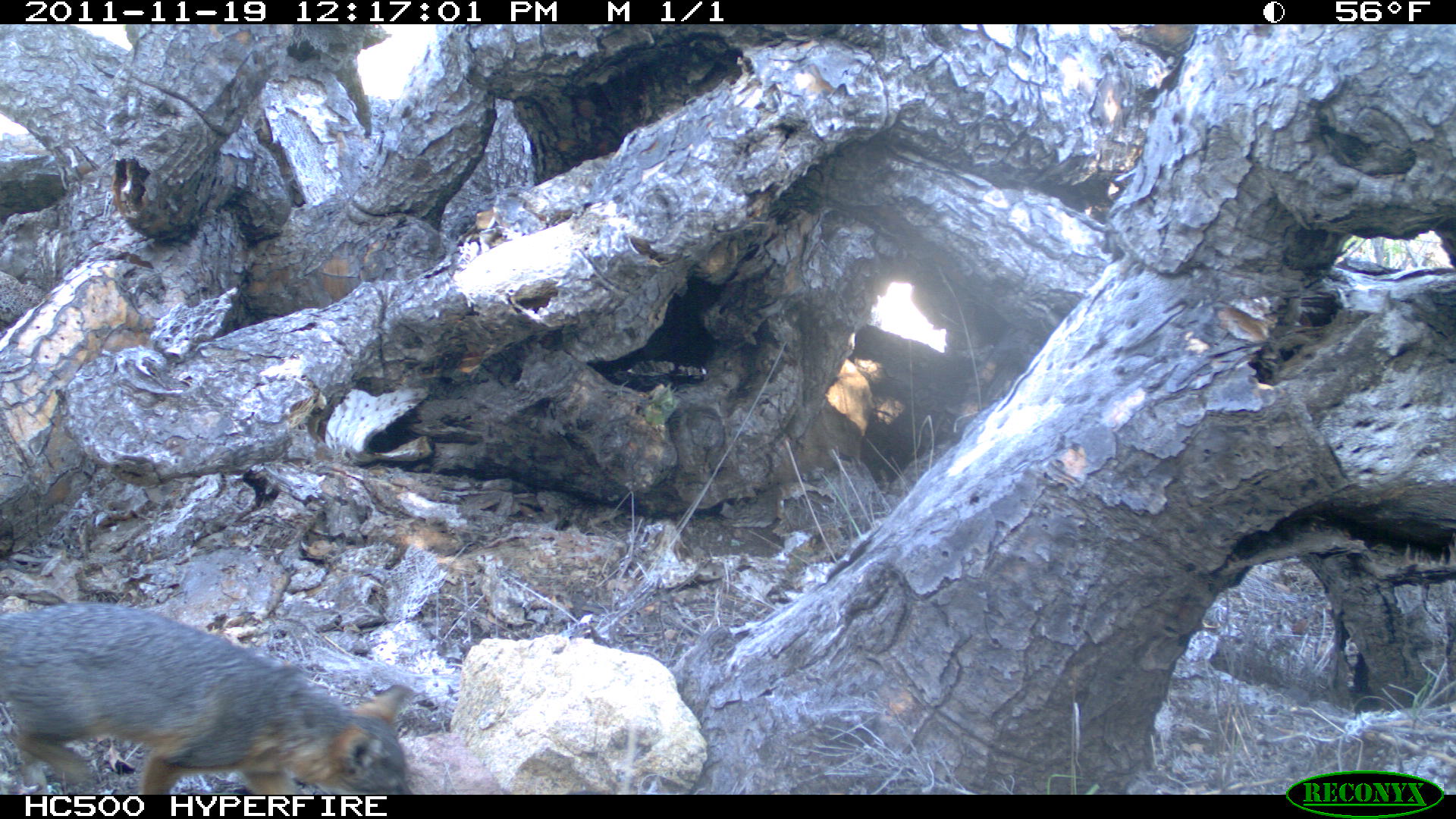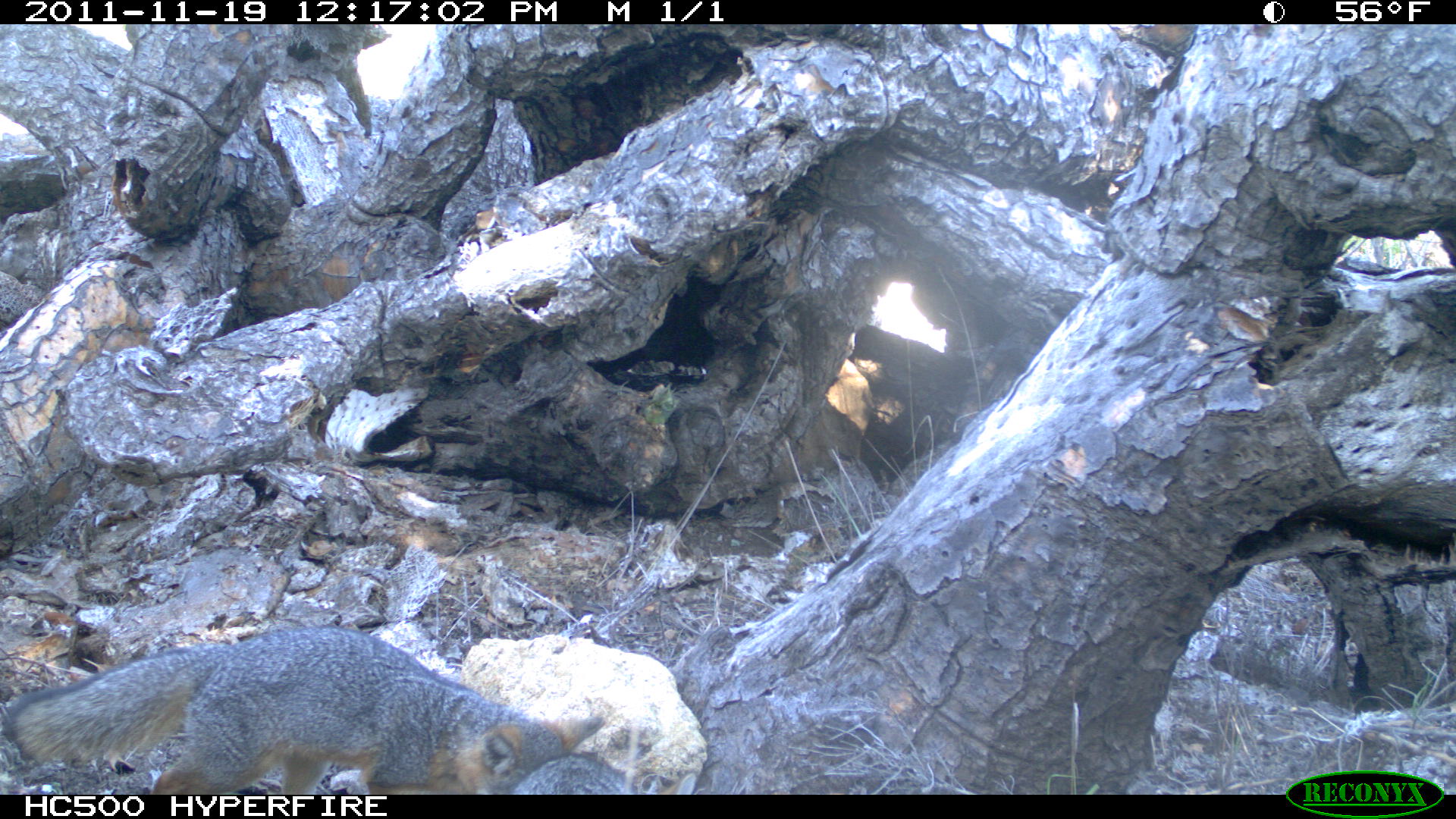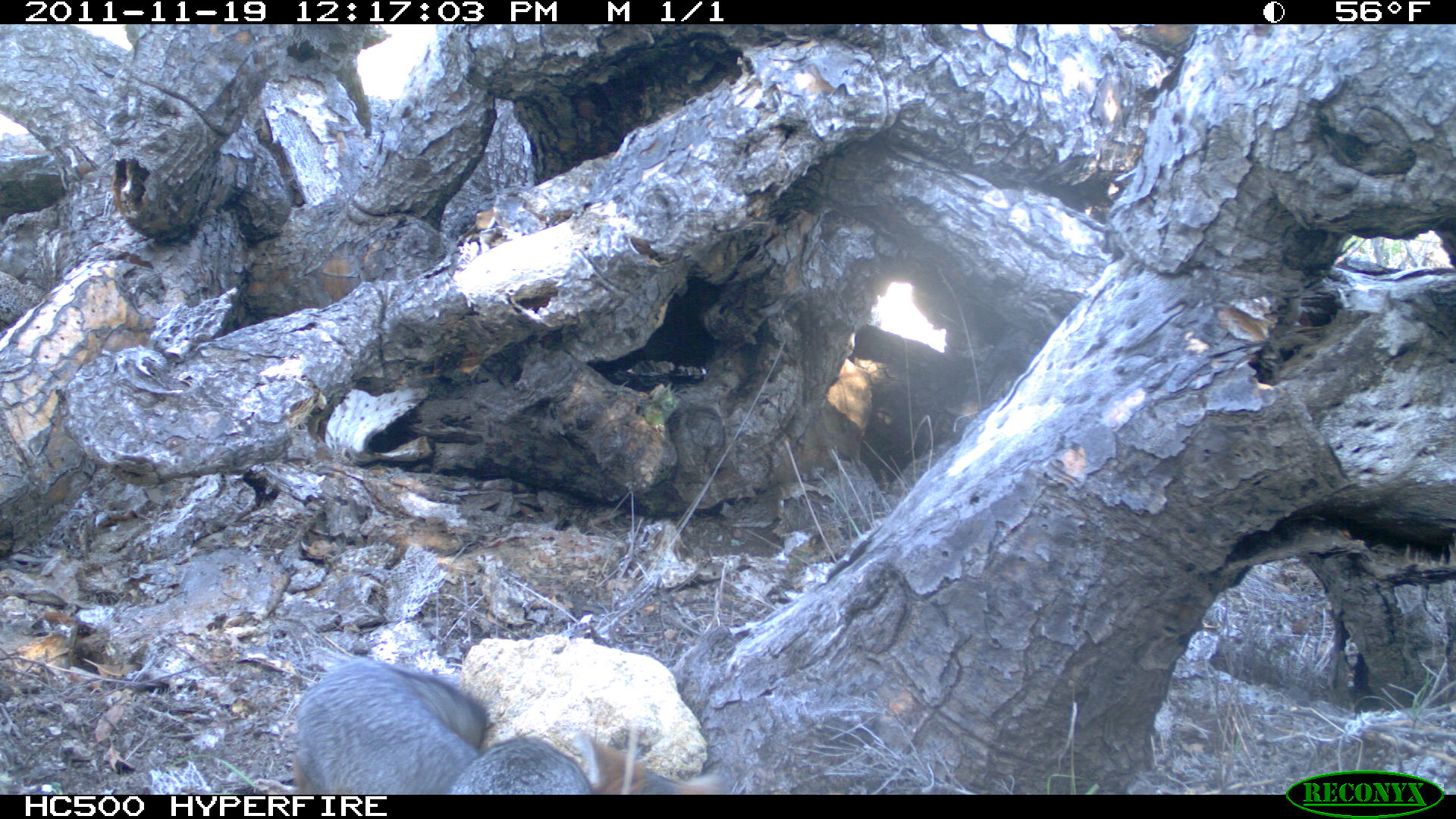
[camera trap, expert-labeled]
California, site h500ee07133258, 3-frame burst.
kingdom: Animalia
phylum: Chordata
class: Mammalia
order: Carnivora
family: Canidae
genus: Urocyon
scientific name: Urocyon littoralis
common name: island fox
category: fox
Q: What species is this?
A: Fox (island fox) (Urocyon littoralis).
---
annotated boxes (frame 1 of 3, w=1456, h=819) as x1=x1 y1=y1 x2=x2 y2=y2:
fox: x1=0 y1=601 x2=412 y2=796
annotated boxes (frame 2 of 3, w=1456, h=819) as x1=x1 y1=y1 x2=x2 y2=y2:
fox: x1=6 y1=626 x2=605 y2=794; x1=511 y1=753 x2=637 y2=794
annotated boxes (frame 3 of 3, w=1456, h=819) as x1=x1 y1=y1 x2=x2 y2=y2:
fox: x1=283 y1=656 x2=596 y2=792; x1=563 y1=733 x2=725 y2=794